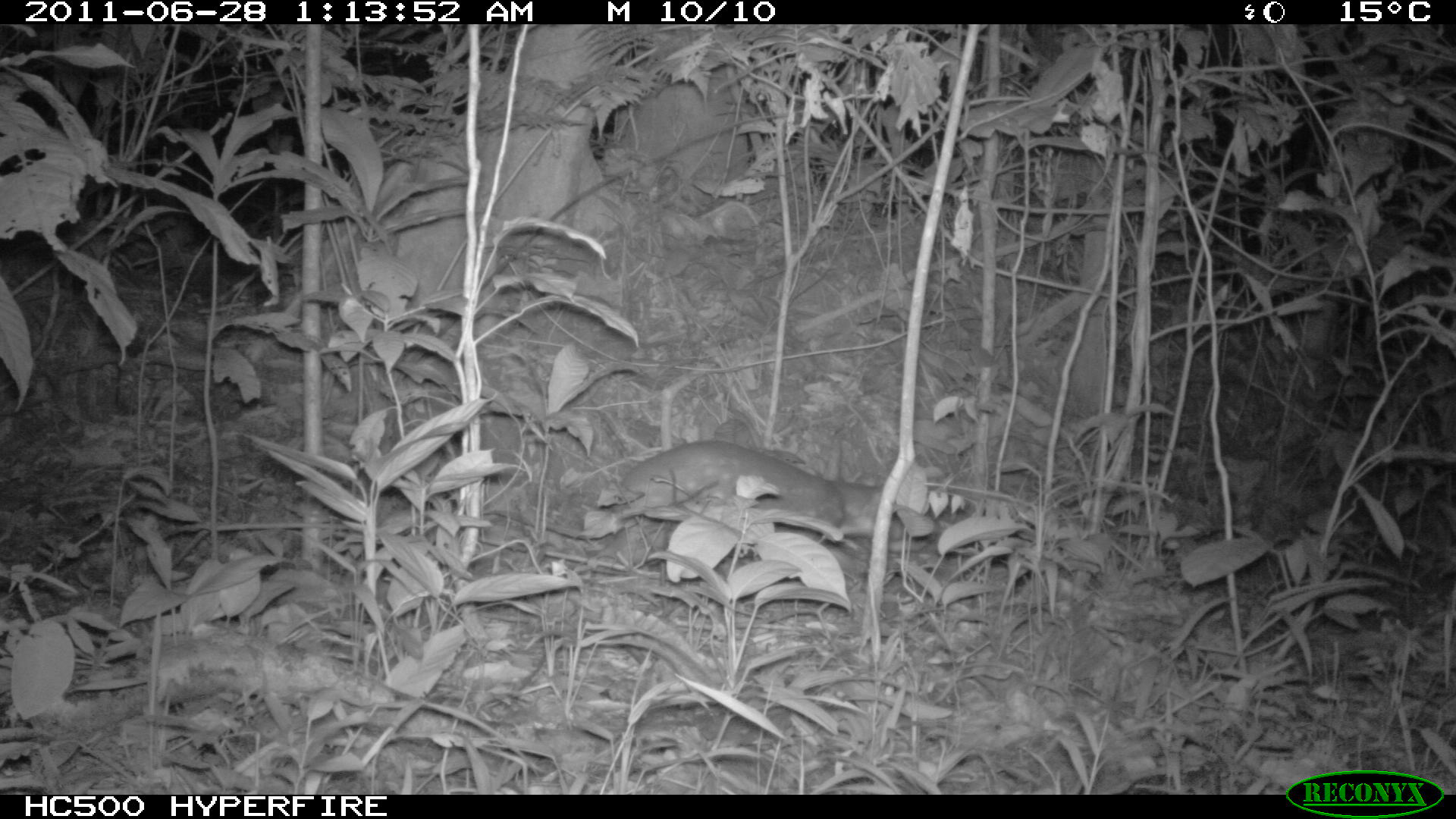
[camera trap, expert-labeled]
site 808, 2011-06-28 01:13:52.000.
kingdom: Animalia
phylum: Chordata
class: Mammalia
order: Rodentia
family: Cuniculidae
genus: Cuniculus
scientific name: Cuniculus paca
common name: spotted paca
Cuniculus paca (spotted paca).